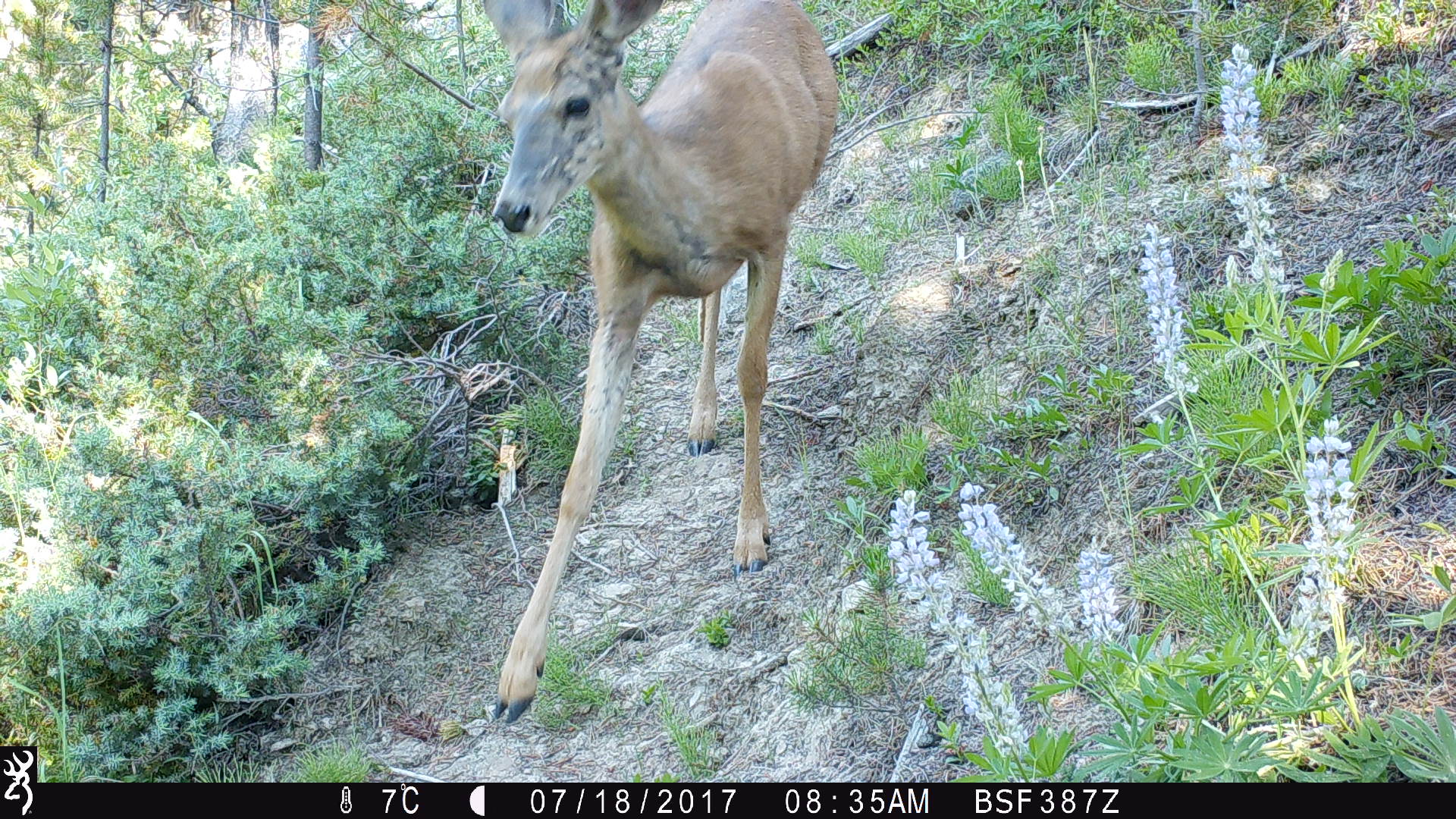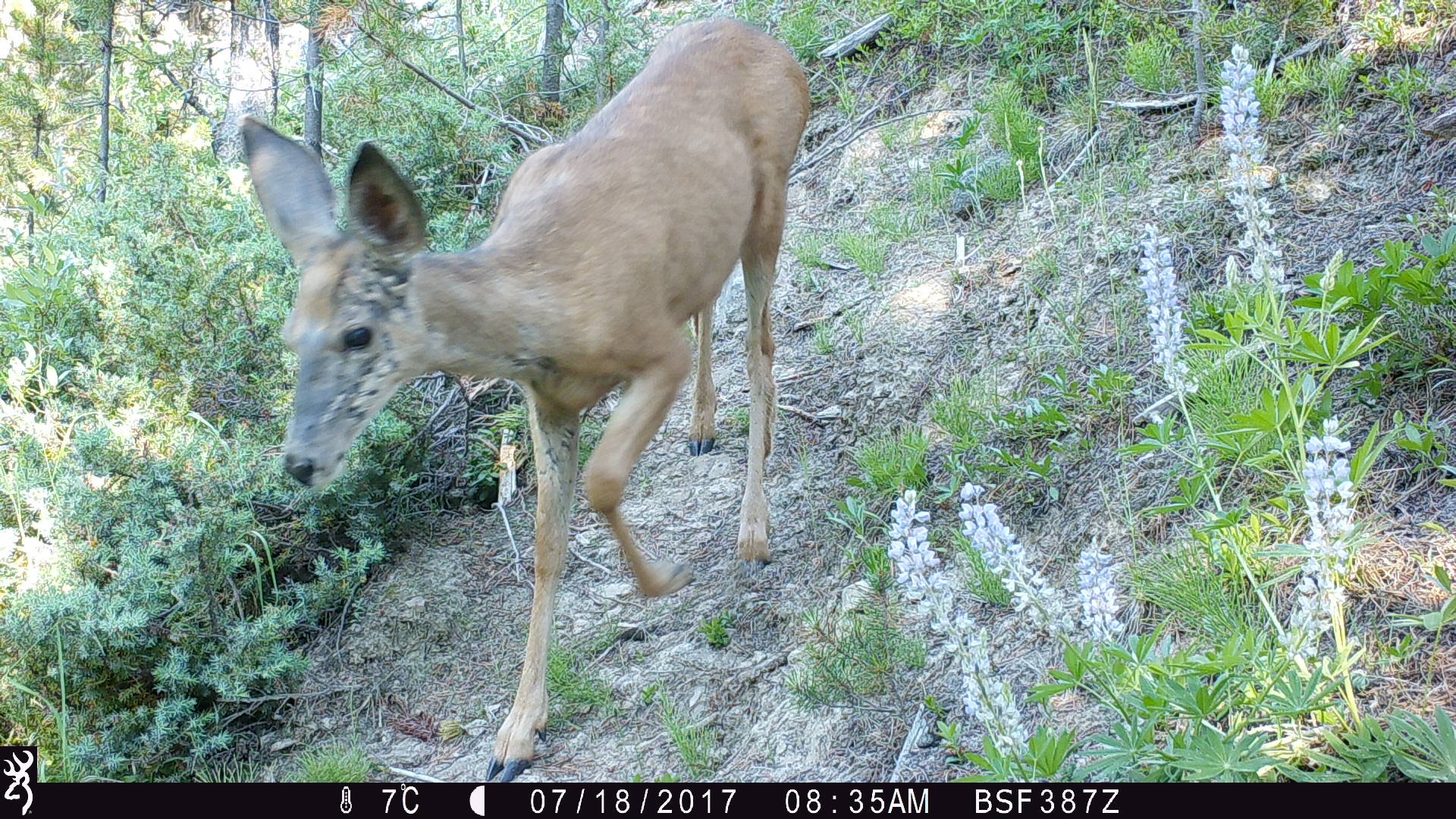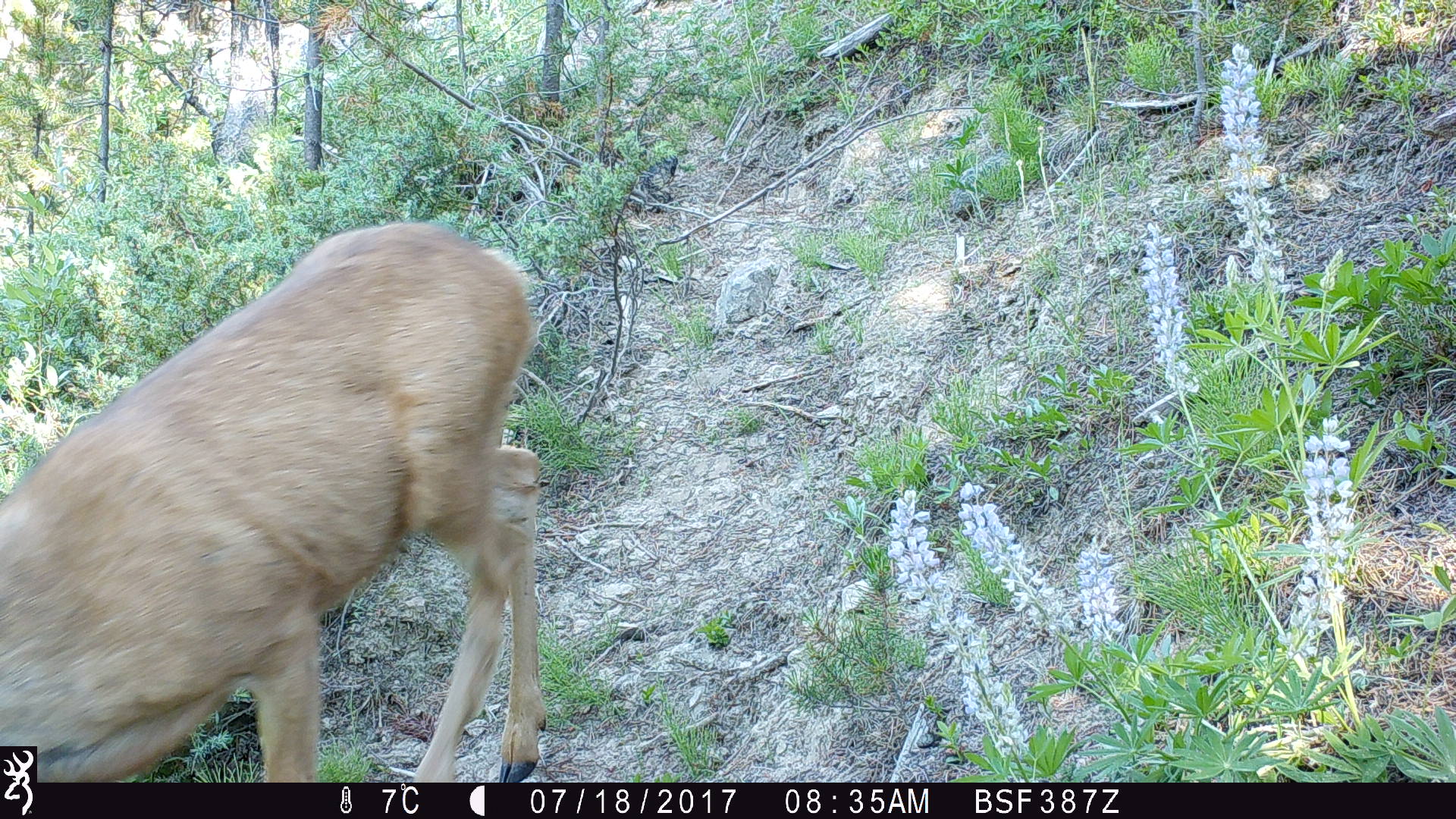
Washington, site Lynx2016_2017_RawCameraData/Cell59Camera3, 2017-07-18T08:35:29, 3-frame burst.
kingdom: Animalia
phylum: Chordata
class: Mammalia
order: Artiodactyla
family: Cervidae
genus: Odocoileus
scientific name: Odocoileus hemionus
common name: mule deer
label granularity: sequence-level